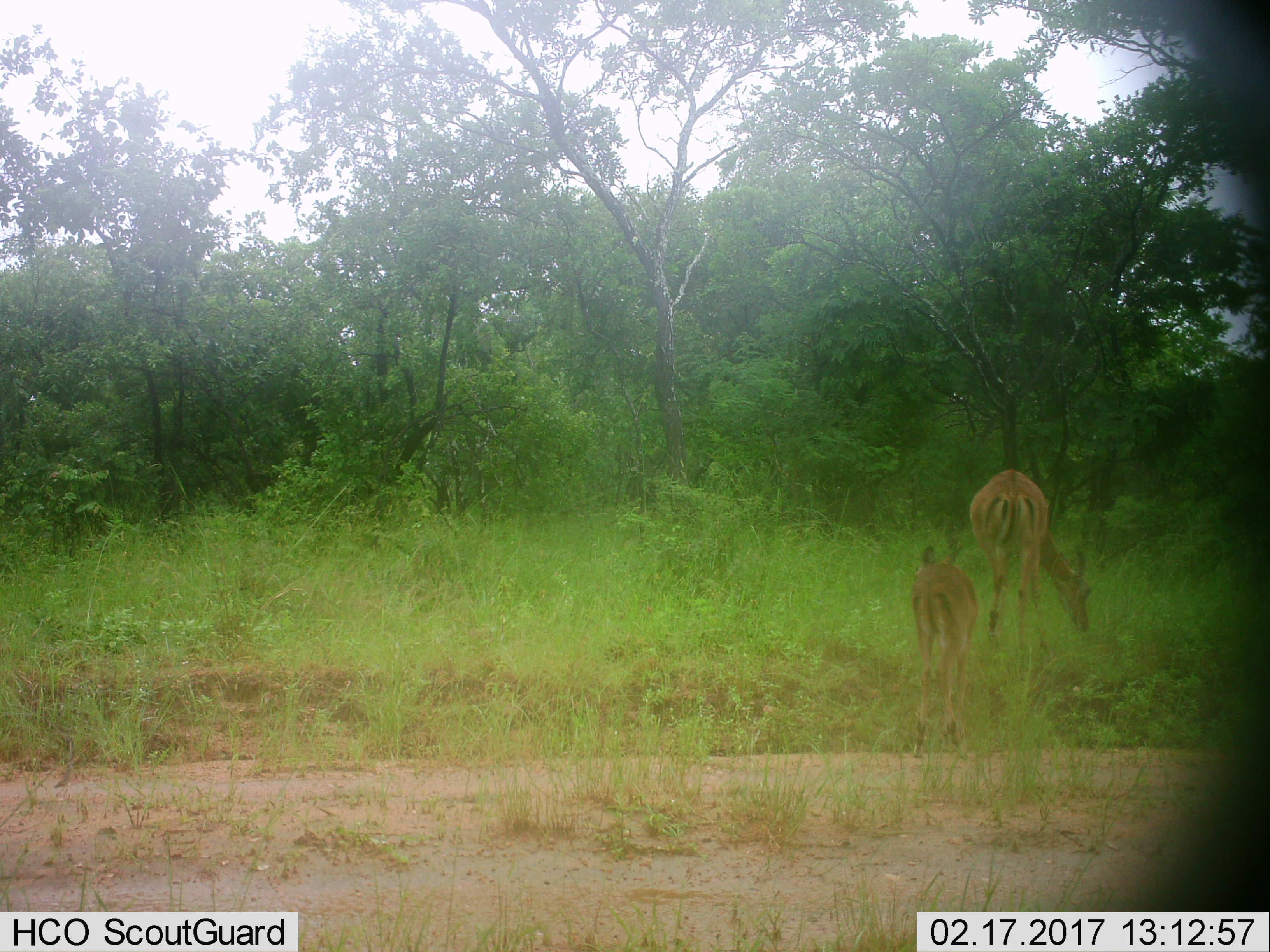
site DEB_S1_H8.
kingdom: Animalia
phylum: Chordata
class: Mammalia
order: Artiodactyla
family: Bovidae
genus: Aepyceros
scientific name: Aepyceros melampus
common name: impala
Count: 2.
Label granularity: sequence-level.